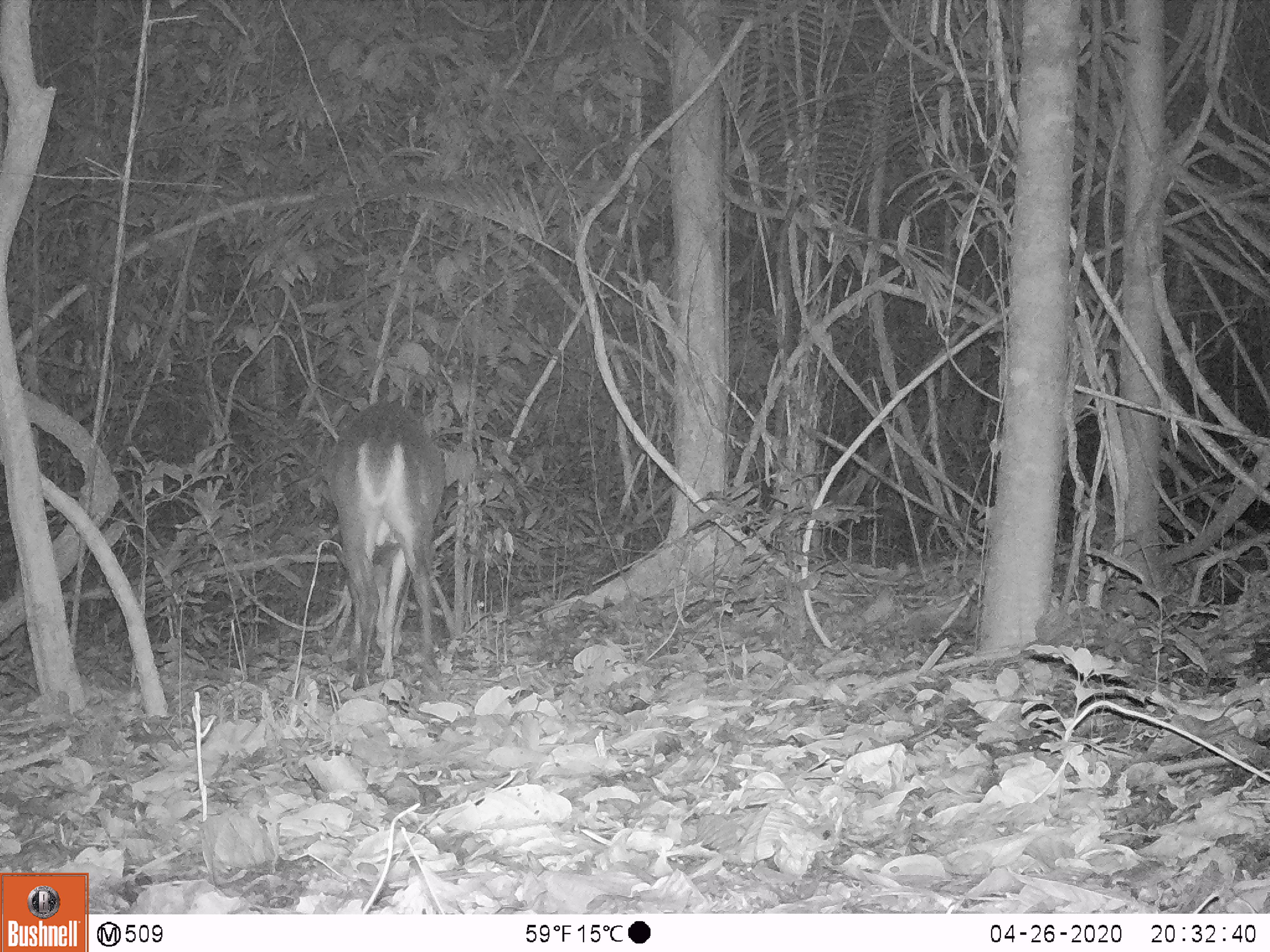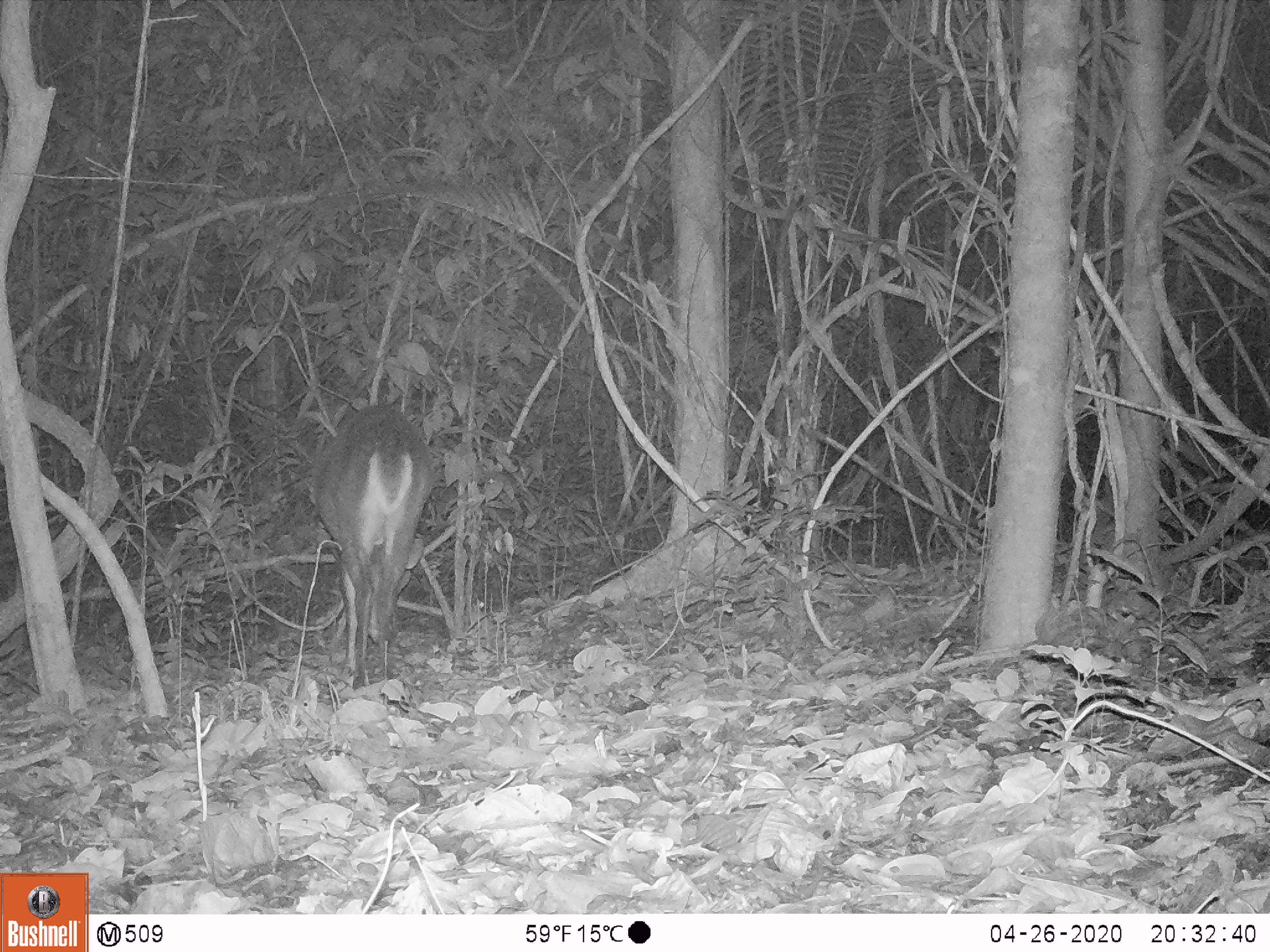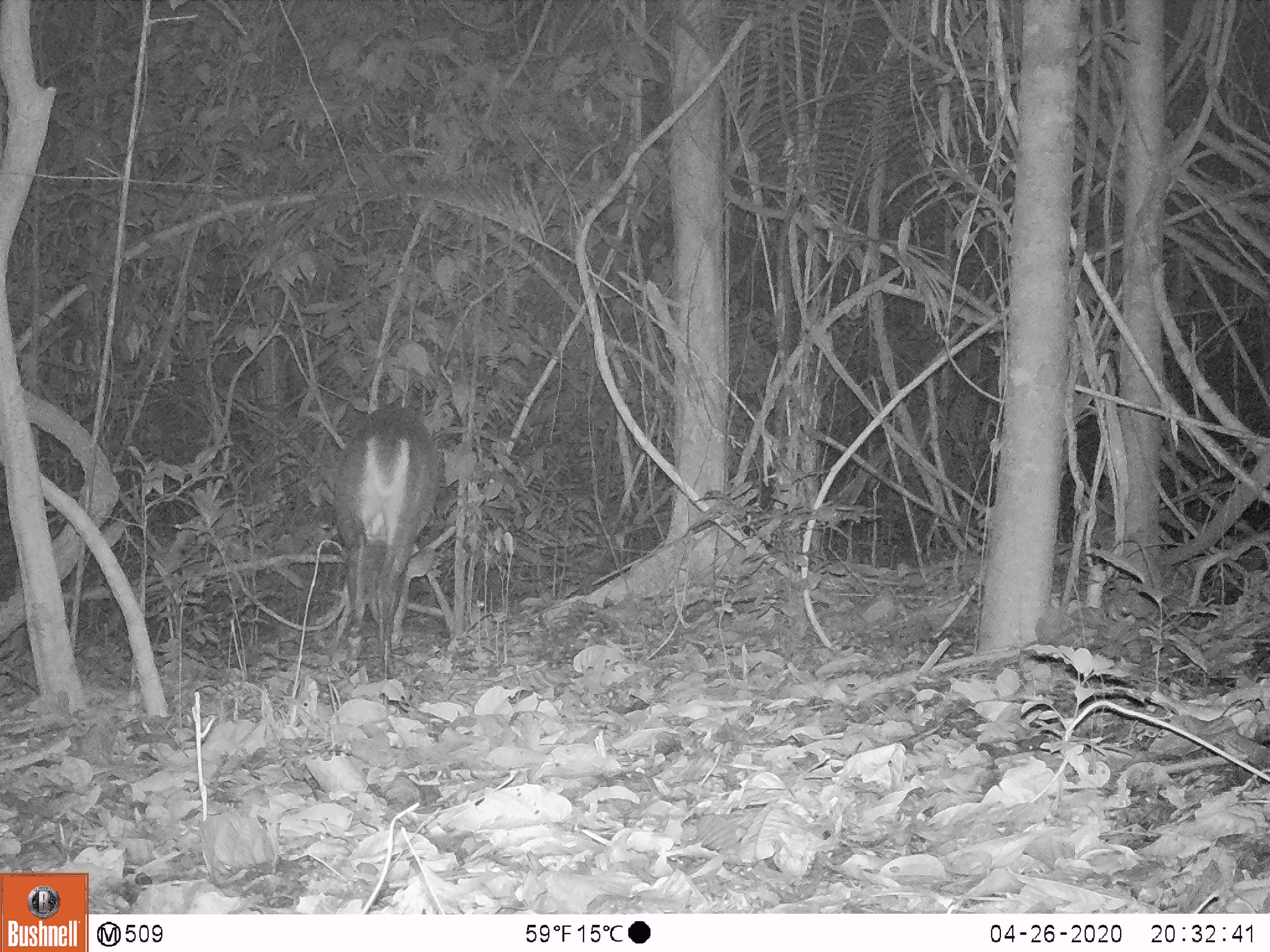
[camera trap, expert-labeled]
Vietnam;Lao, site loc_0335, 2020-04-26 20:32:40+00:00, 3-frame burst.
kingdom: Animalia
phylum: Chordata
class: Mammalia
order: Artiodactyla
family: Cervidae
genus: Muntiacus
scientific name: Muntiacus vuquangensis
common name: large-antlered muntjac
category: large antlered muntjac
Large antlered muntjac (large-antlered muntjac) (Muntiacus vuquangensis). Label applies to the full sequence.